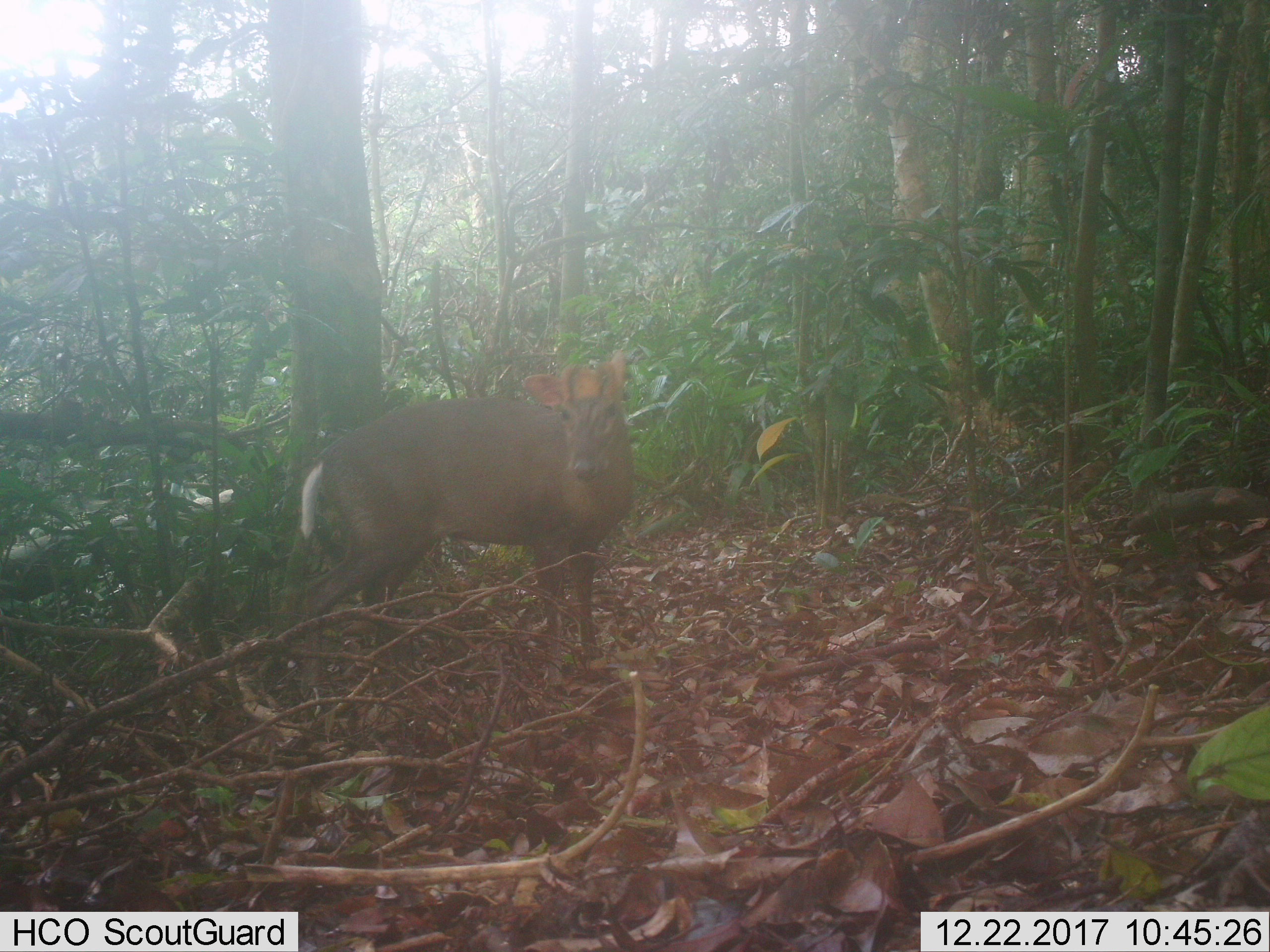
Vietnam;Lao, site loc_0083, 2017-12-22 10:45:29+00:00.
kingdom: Animalia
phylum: Chordata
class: Mammalia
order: Artiodactyla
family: Cervidae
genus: Muntiacus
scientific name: Muntiacus rooseveltorum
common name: roosevelt's muntjac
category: roosevelts muntjac group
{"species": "roosevelts muntjac group (roosevelt's muntjac) (Muntiacus rooseveltorum)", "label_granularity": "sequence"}